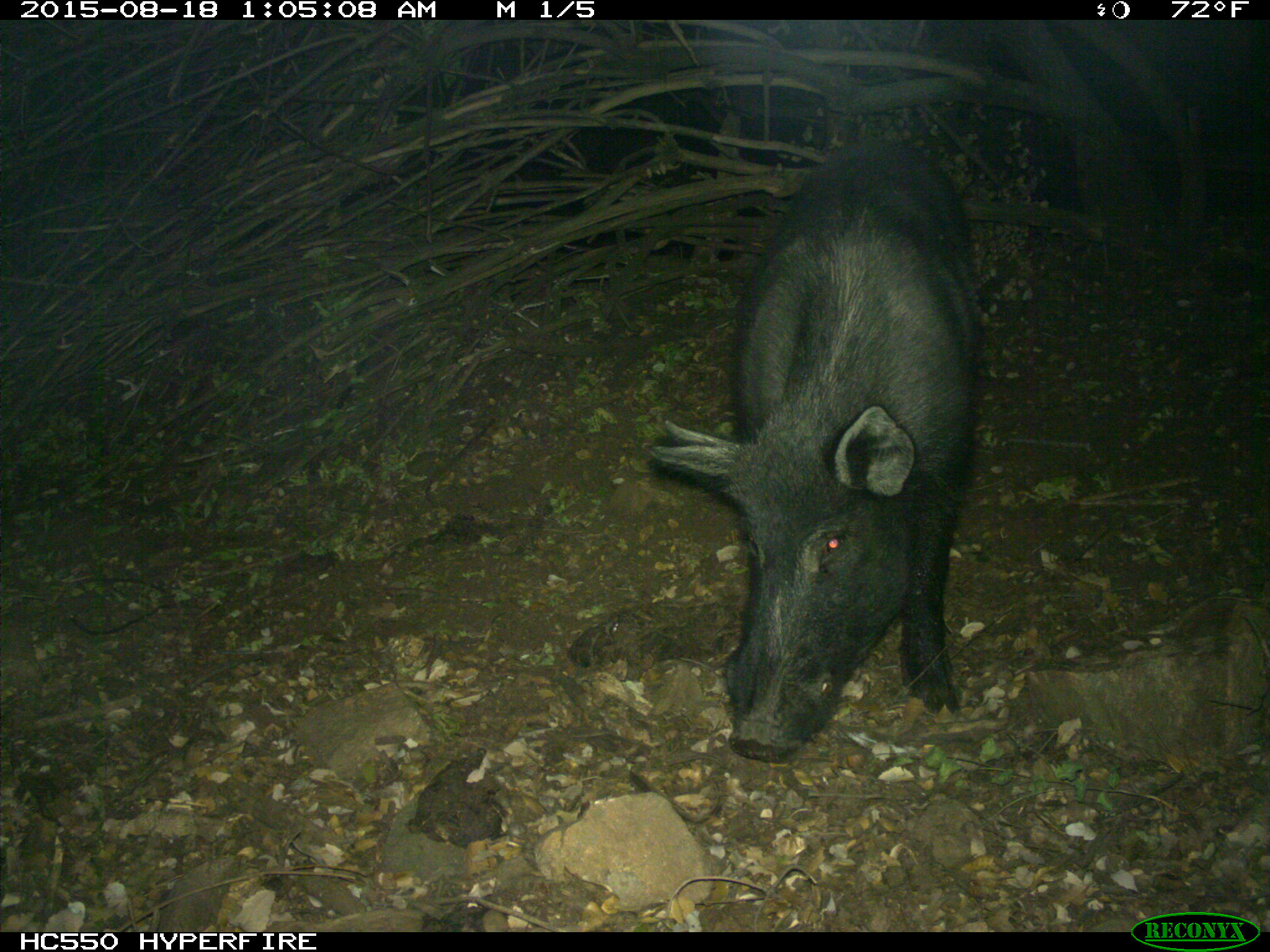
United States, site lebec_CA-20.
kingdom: Animalia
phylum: Chordata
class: Mammalia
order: Artiodactyla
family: Suidae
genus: Sus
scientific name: Sus scrofa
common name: wild boar